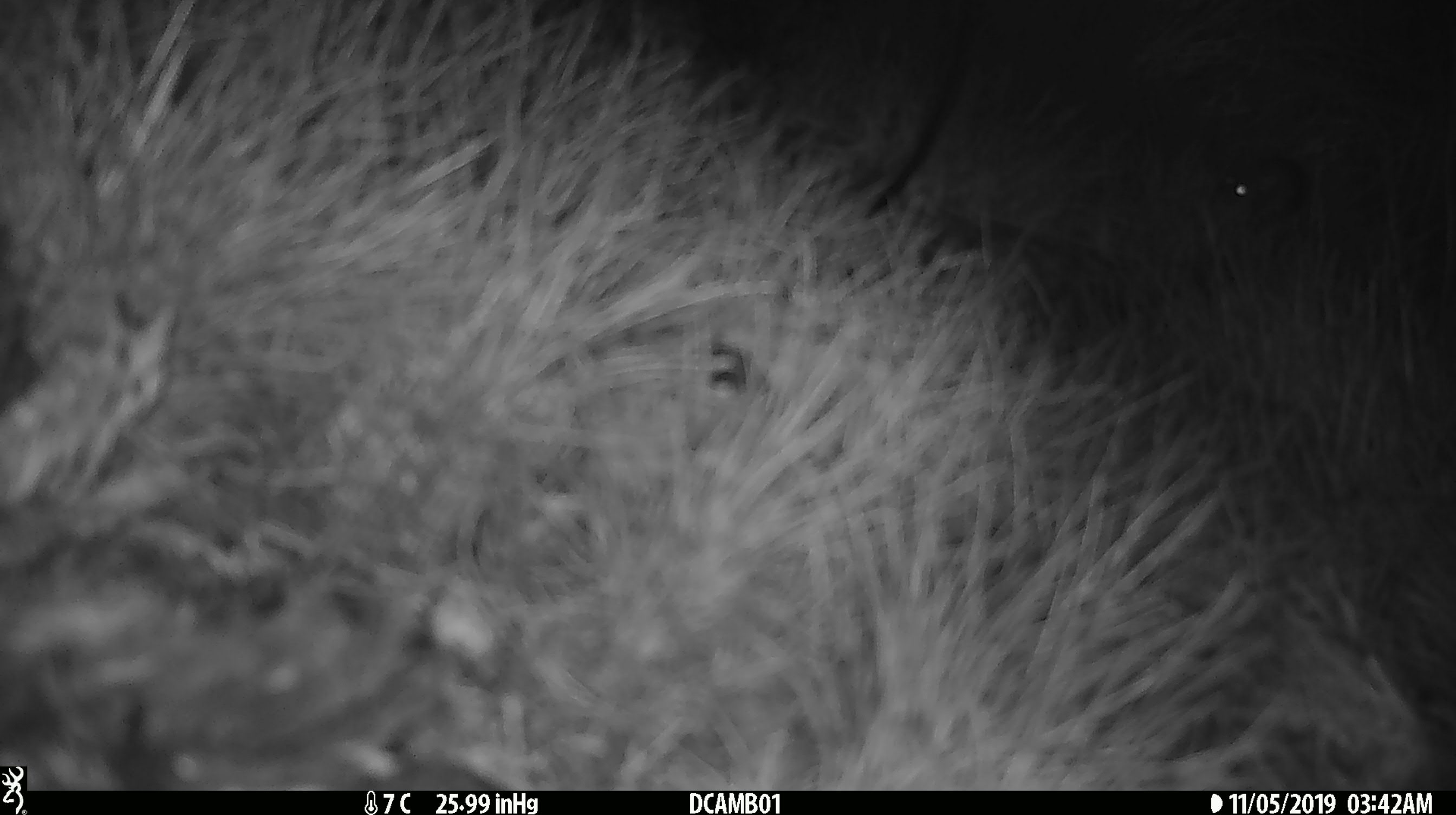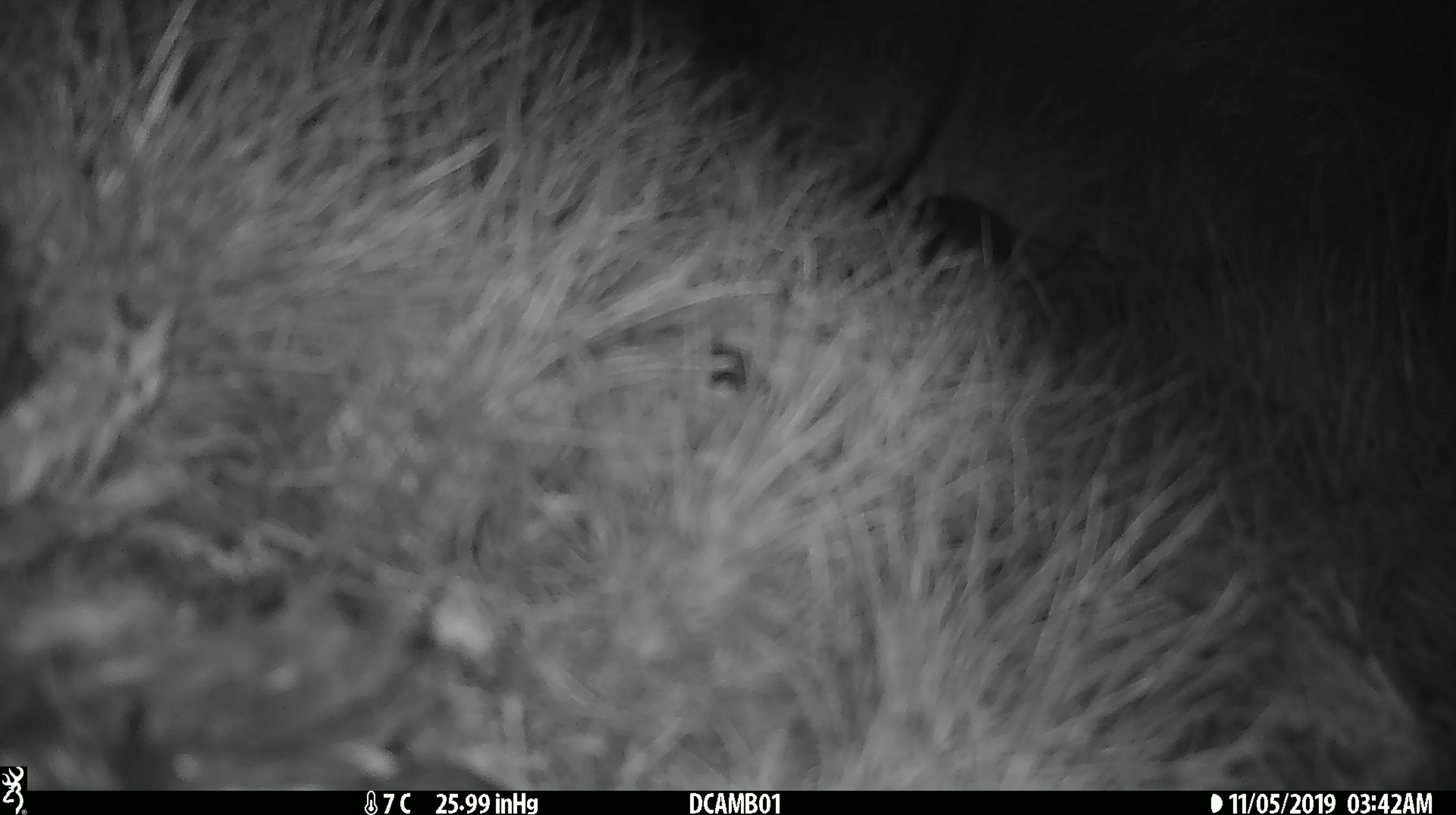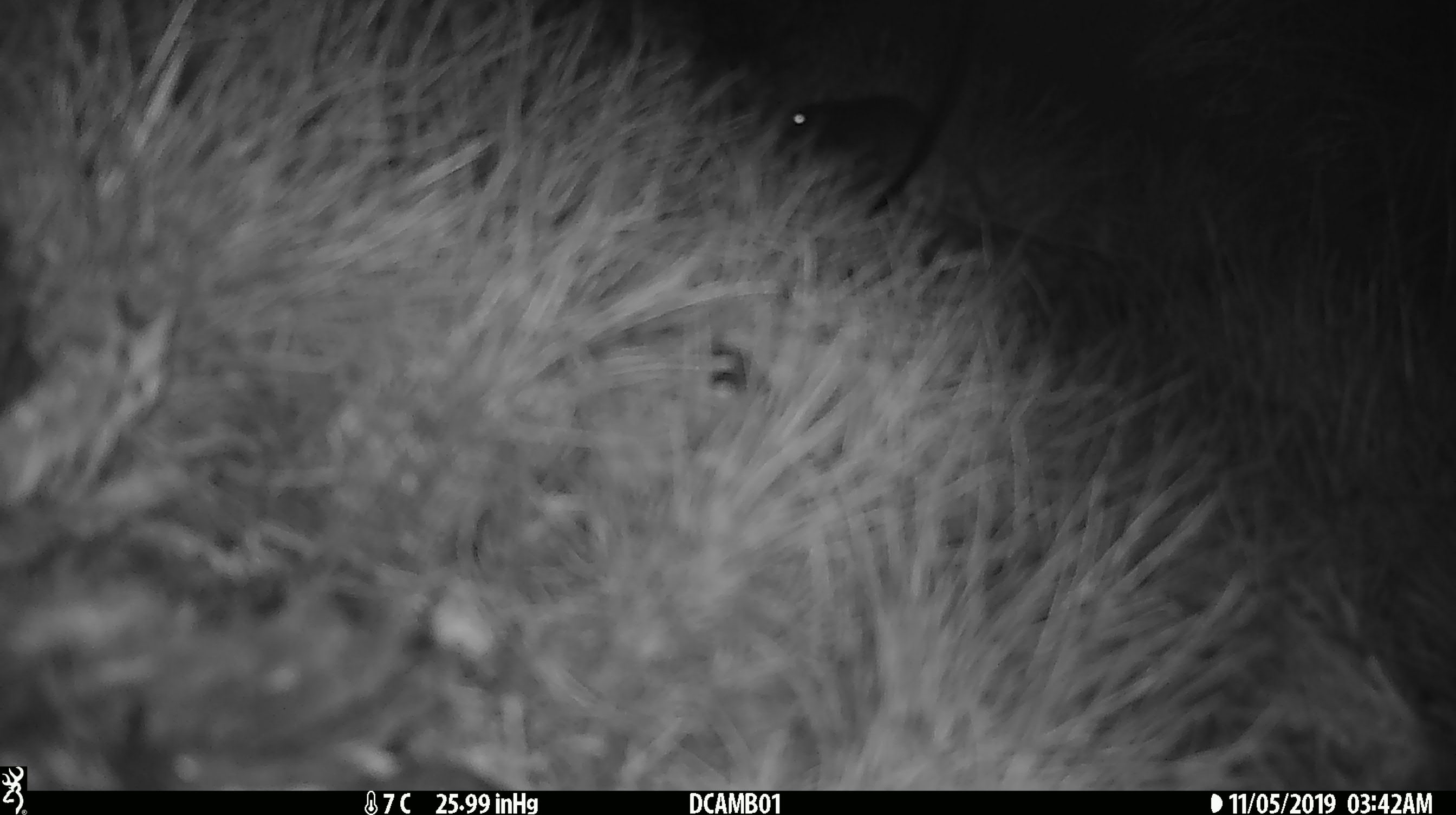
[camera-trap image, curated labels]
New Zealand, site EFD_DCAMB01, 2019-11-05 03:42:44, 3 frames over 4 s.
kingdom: Animalia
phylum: Chordata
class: Mammalia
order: Rodentia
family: Muridae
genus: Mus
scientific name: Mus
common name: mouse